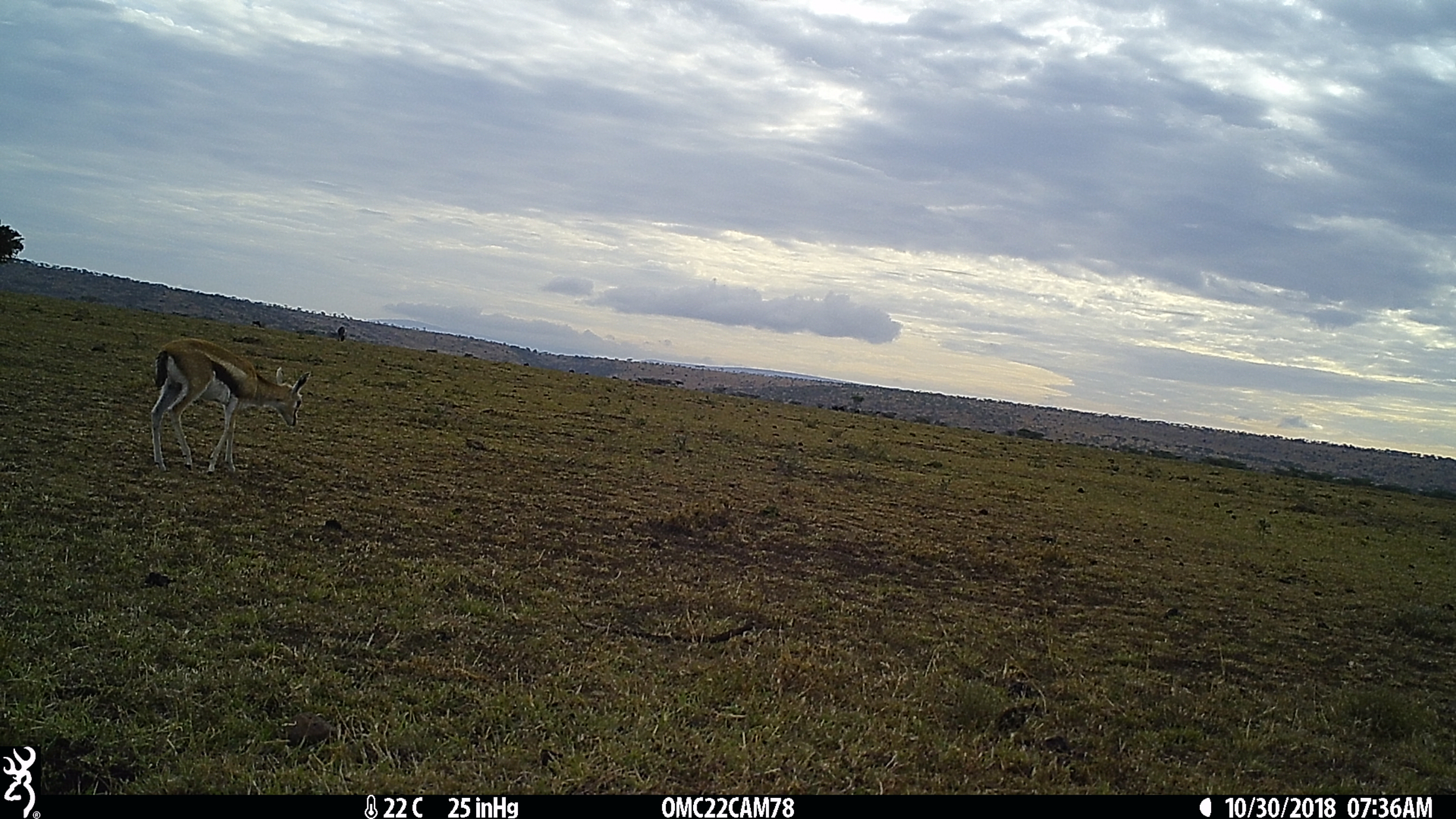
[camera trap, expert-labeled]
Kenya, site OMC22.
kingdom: Animalia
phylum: Chordata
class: Mammalia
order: Artiodactyla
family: Bovidae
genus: Eudorcas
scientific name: Eudorcas thomsonii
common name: thomon's gazelle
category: gazelle thomsons